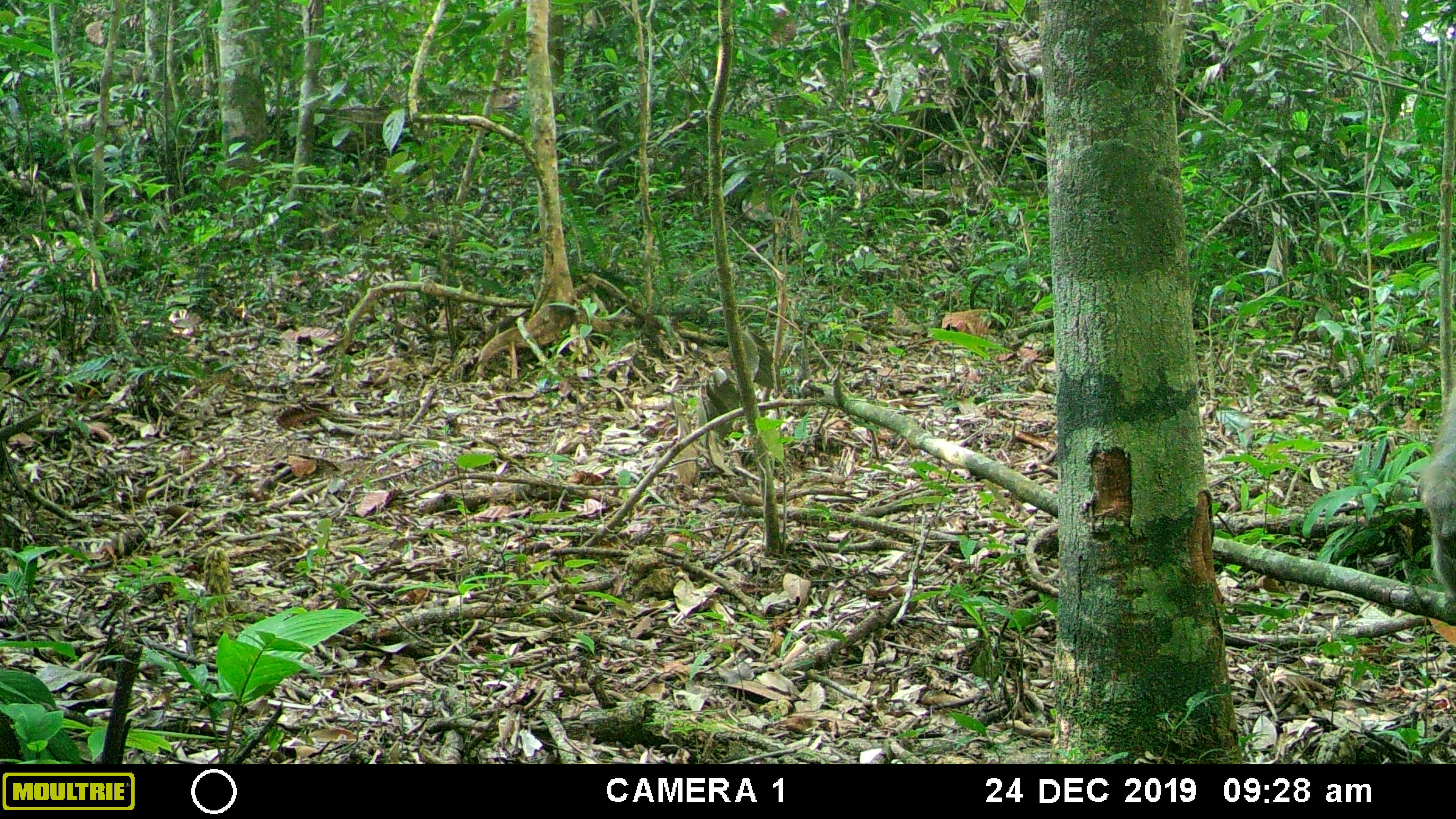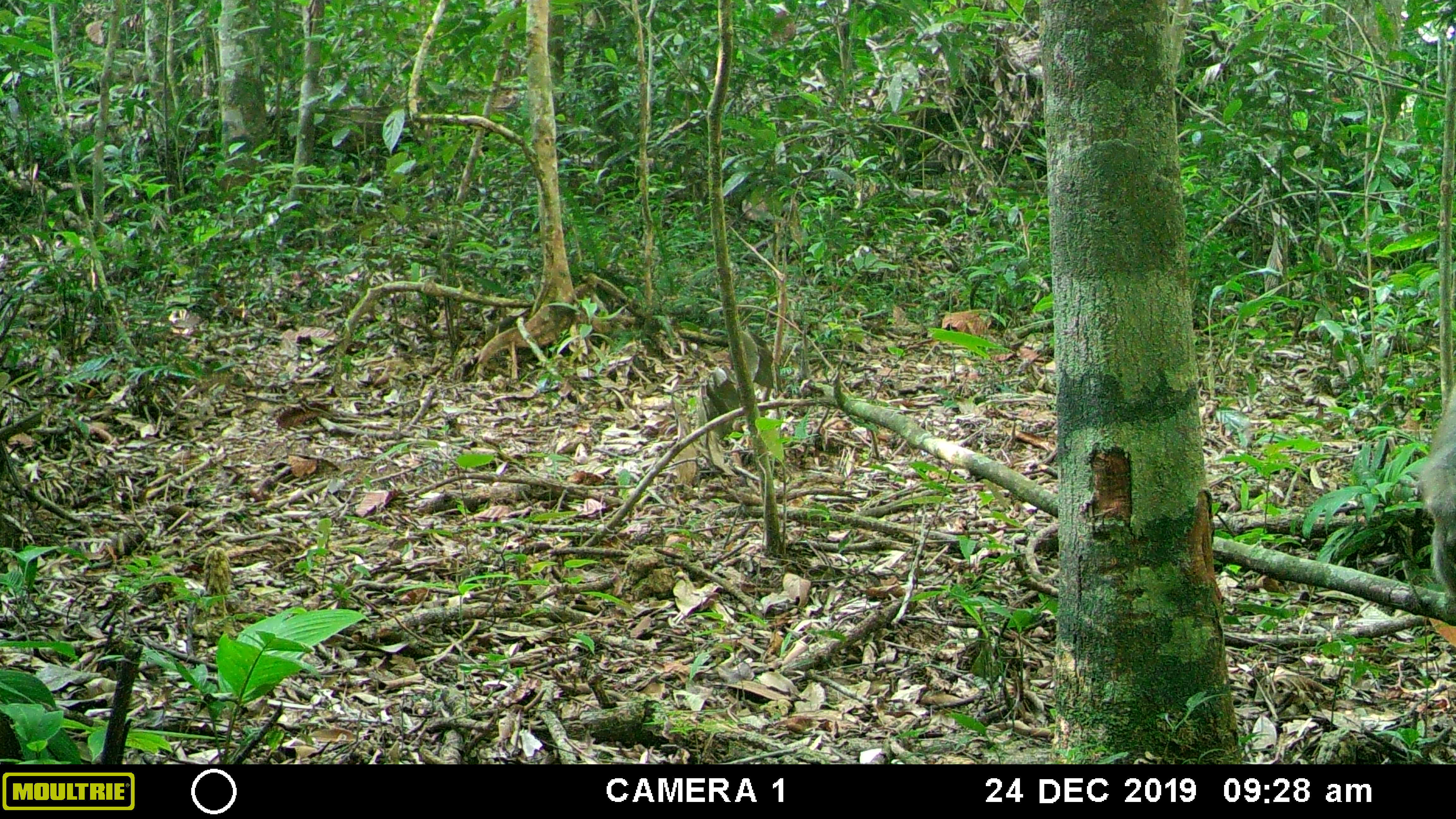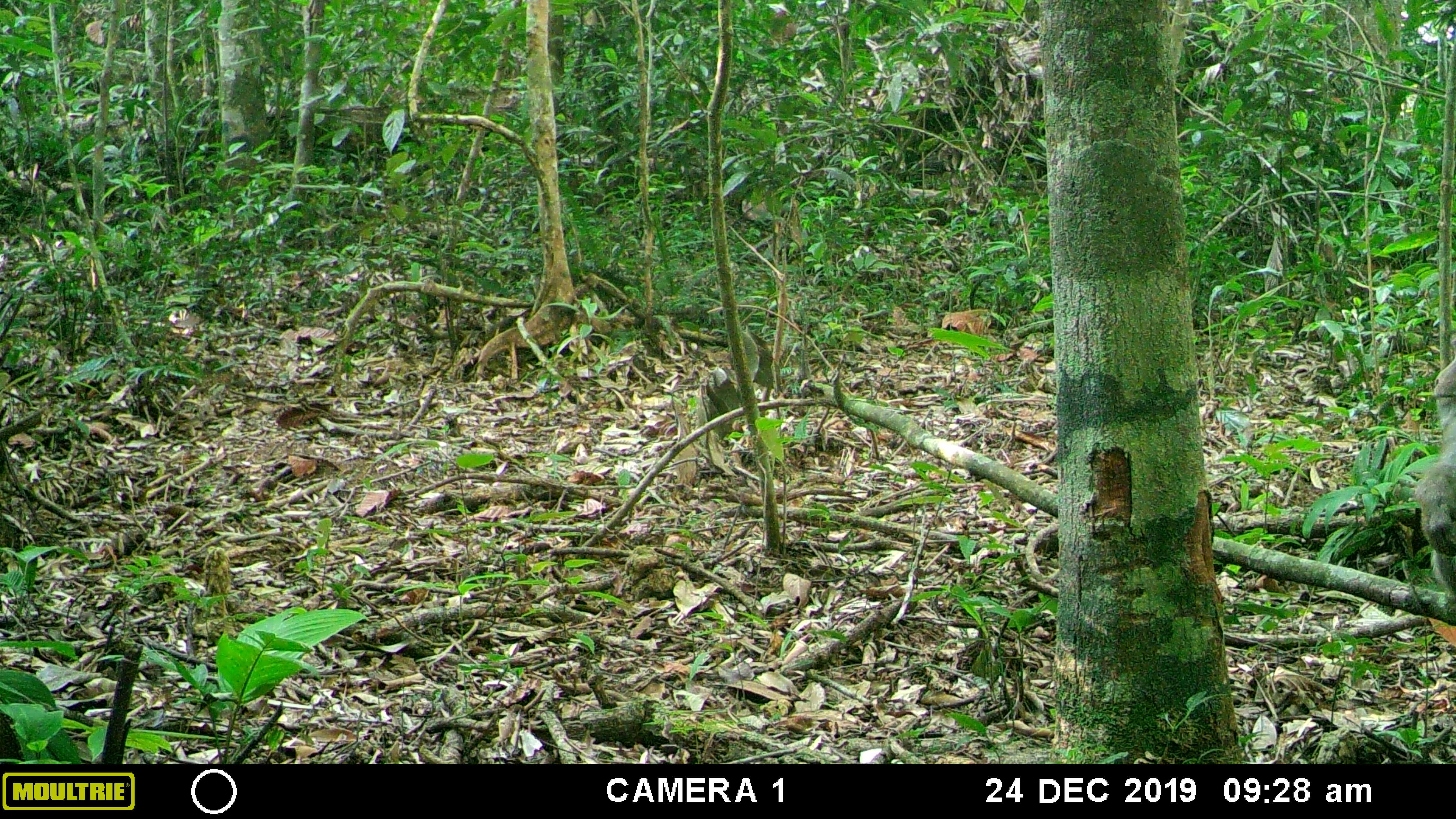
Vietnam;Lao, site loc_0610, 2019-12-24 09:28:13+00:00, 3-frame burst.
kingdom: Animalia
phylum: Chordata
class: Mammalia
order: Primates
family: Cercopithecidae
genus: Macaca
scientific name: Macaca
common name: macaques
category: assam or rhesus macaque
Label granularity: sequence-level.